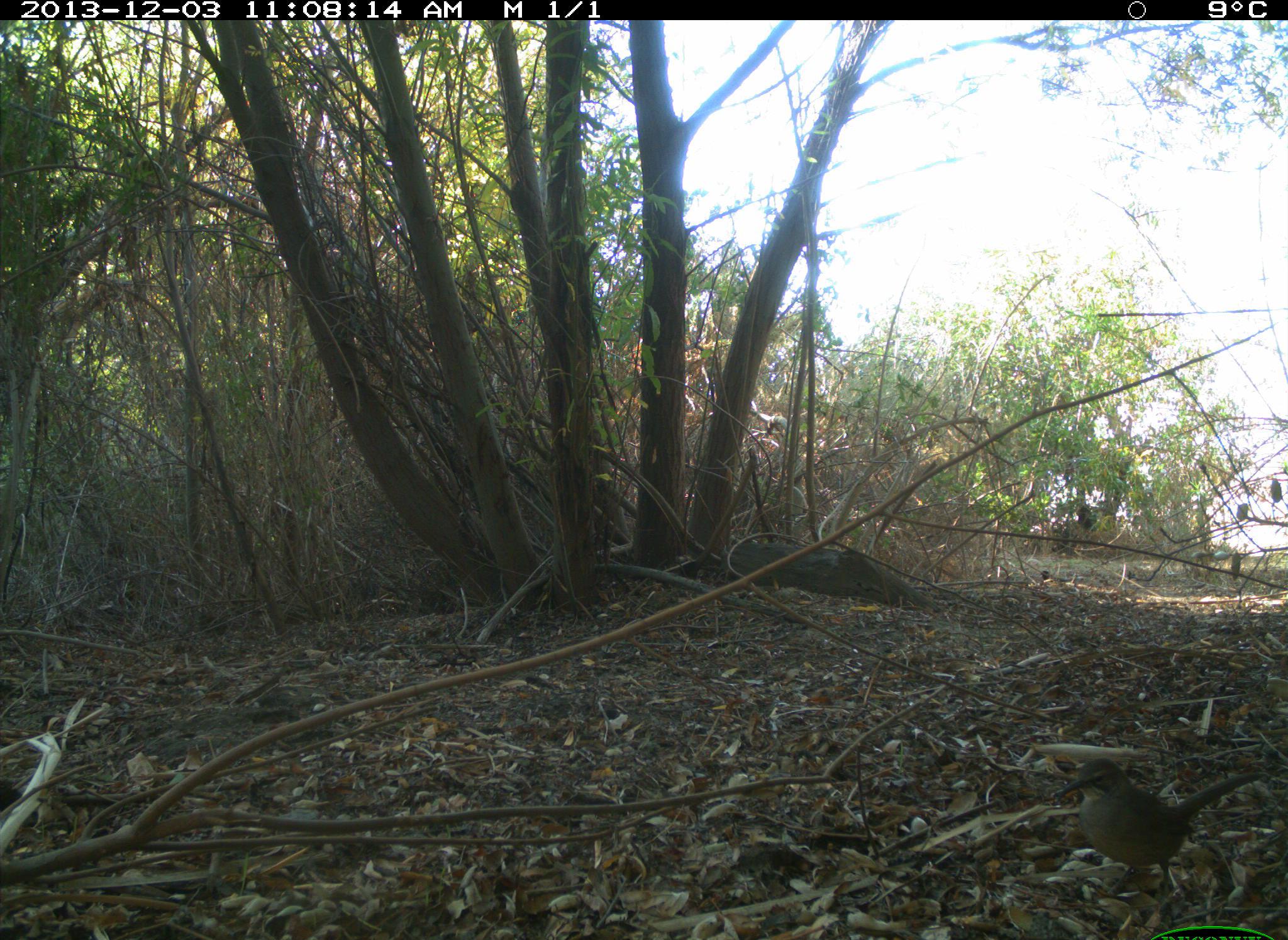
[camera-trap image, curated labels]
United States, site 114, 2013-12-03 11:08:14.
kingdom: Animalia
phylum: Chordata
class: Aves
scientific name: Aves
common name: bird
Bird (Aves).